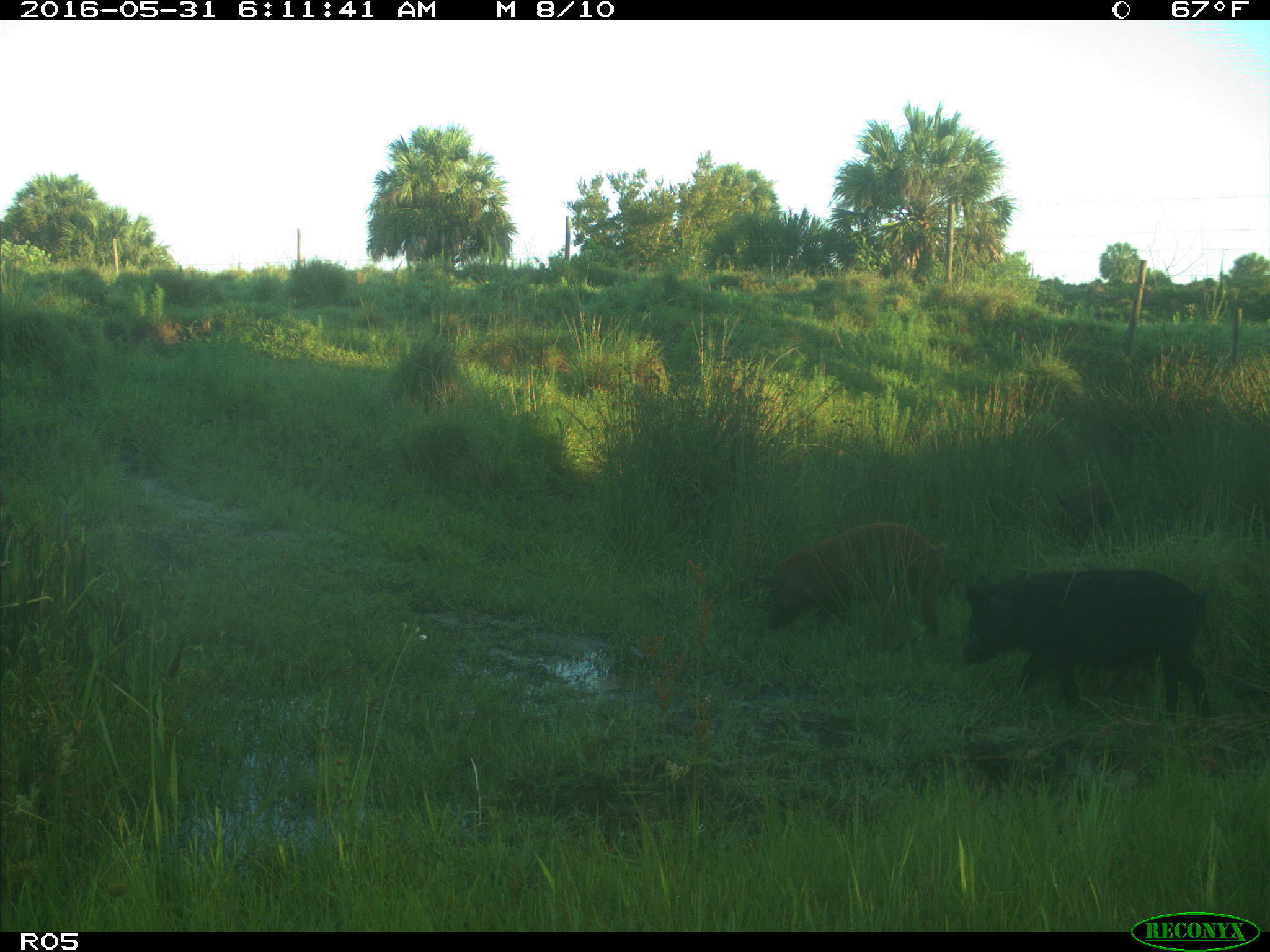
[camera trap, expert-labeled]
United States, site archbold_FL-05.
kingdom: Animalia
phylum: Chordata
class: Mammalia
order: Artiodactyla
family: Suidae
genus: Sus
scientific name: Sus scrofa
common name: wild boar